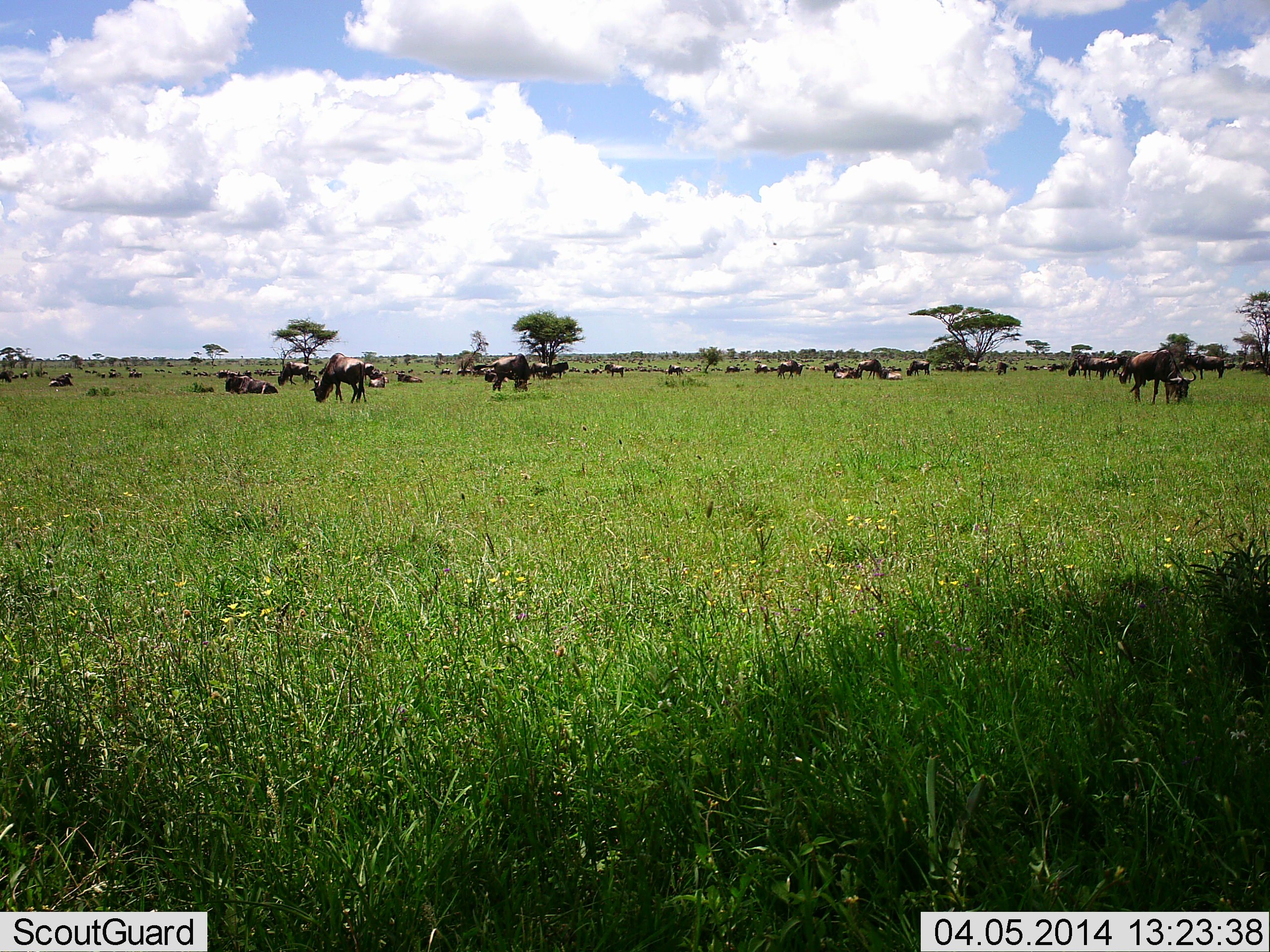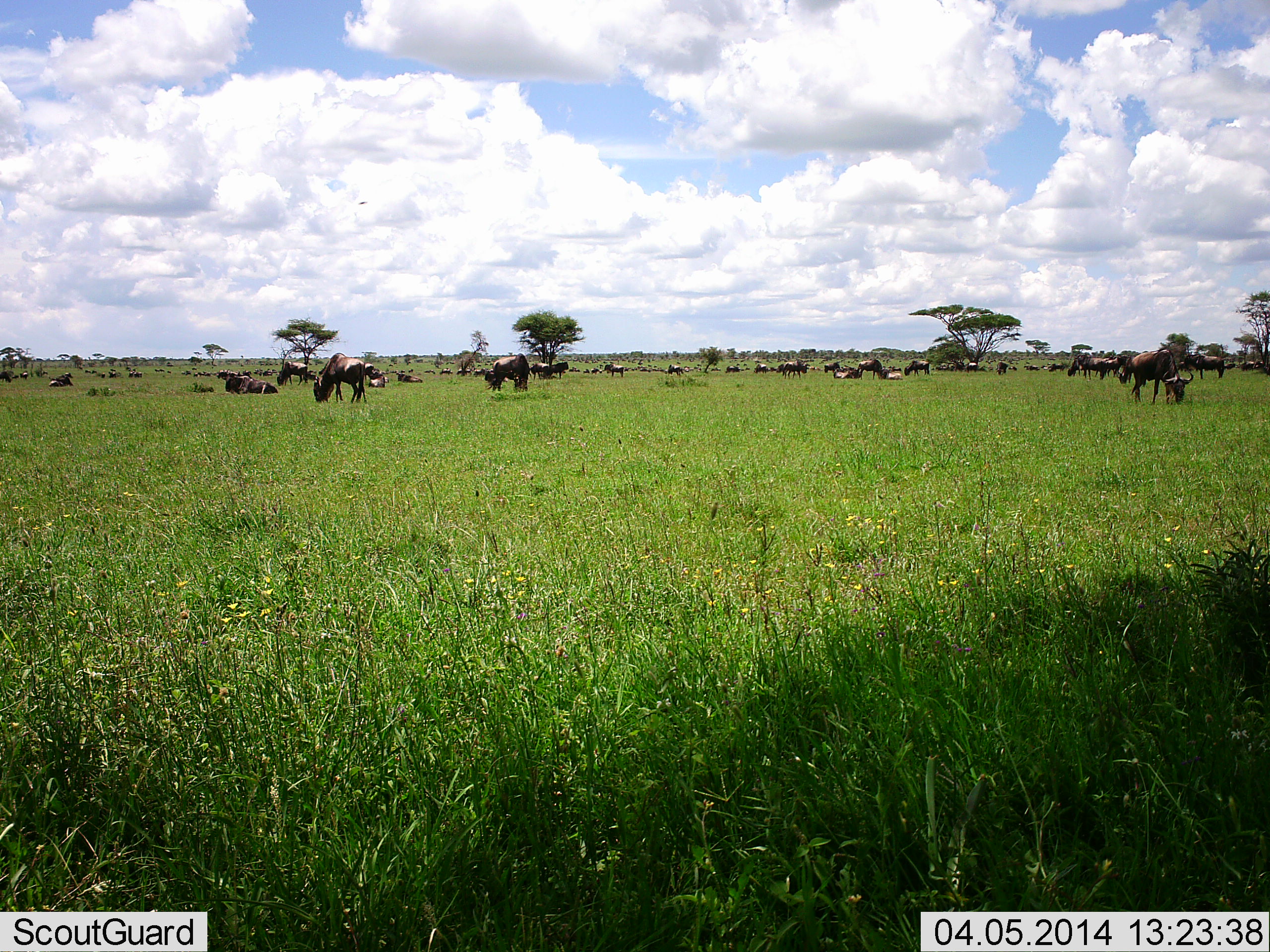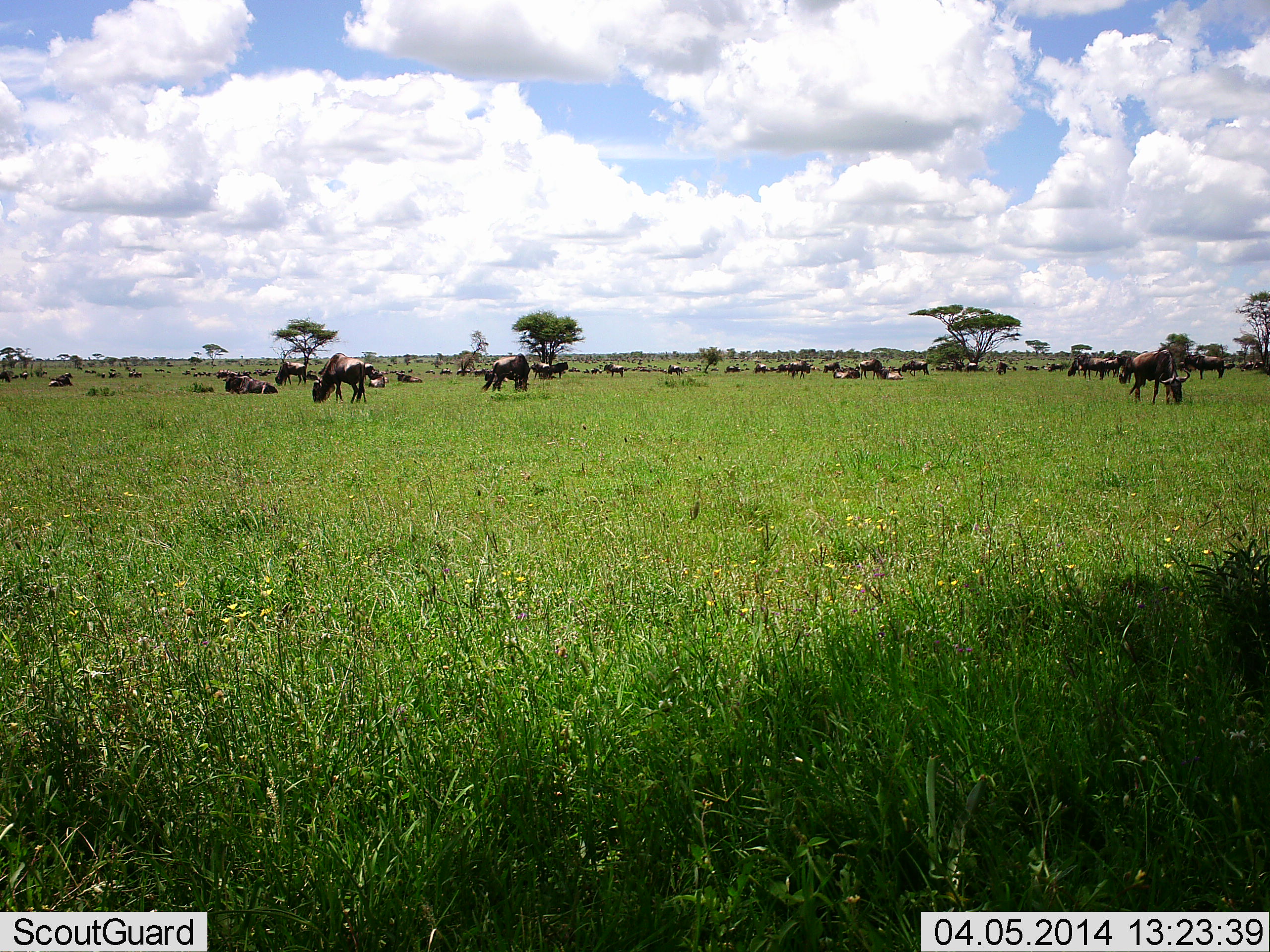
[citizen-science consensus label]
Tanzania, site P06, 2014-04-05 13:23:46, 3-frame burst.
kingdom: Animalia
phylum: Chordata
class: Mammalia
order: Artiodactyla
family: Bovidae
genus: Connochaetes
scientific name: Connochaetes taurinus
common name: blue wildebeest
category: wildebeest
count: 51+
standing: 30%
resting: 70%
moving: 20%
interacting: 10%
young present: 10%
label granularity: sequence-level